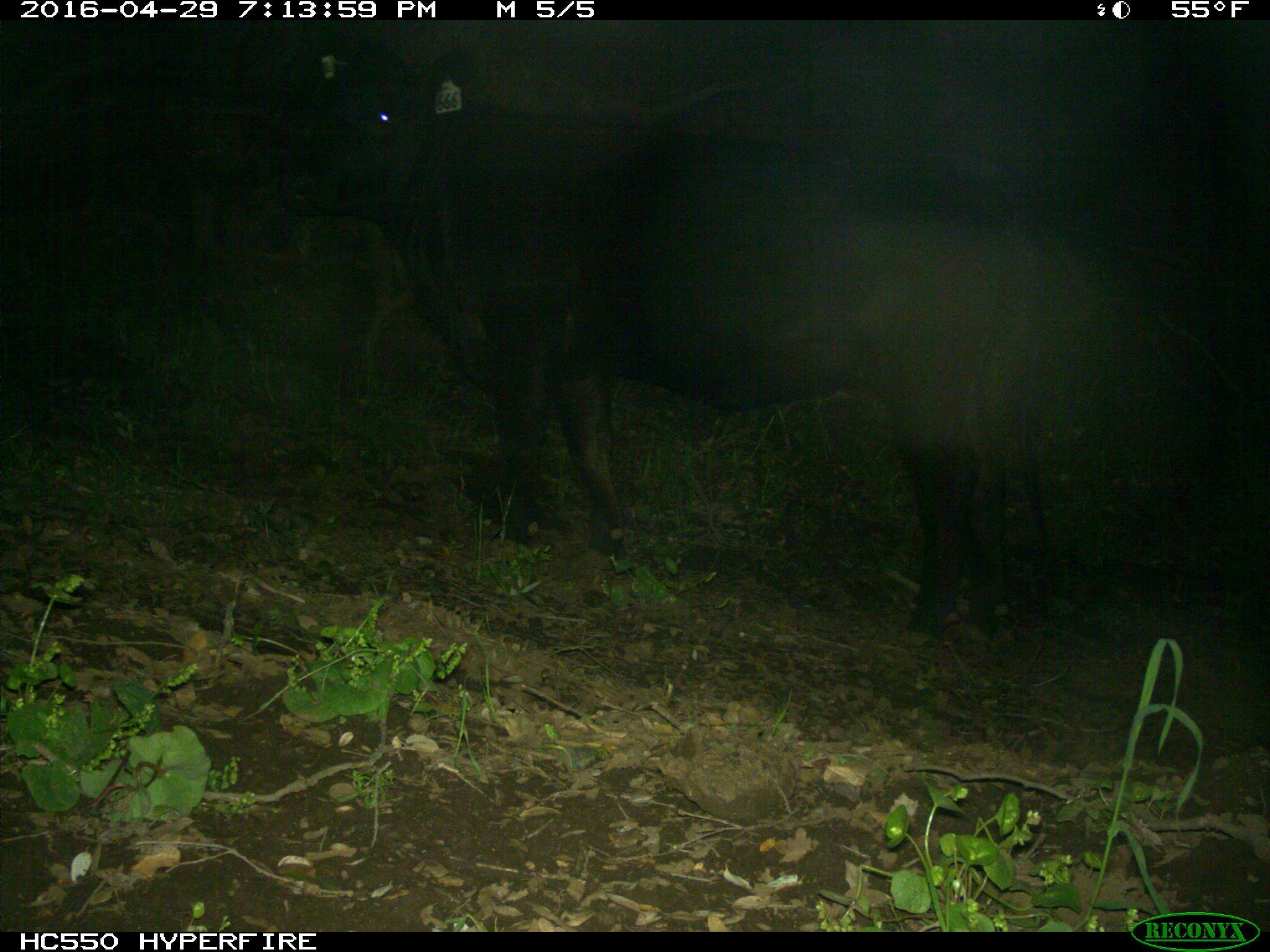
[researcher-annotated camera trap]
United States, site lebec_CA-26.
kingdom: Animalia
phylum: Chordata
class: Mammalia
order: Artiodactyla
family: Bovidae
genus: Bos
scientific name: Bos taurus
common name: domestic cow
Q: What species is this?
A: Bos taurus (domestic cow).